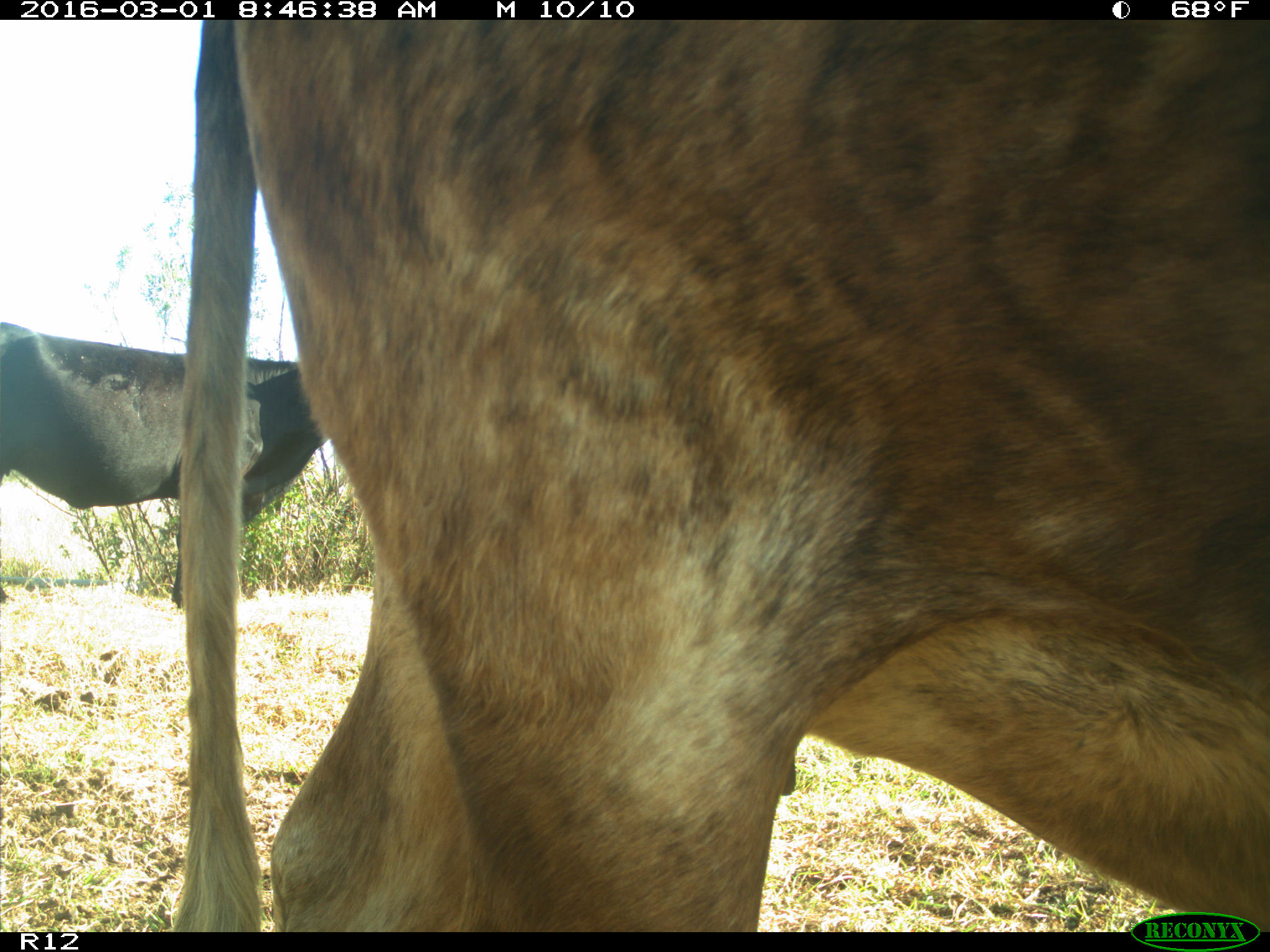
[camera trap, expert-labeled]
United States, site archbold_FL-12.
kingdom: Animalia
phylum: Chordata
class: Mammalia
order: Artiodactyla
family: Bovidae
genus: Bos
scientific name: Bos taurus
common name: domestic cow